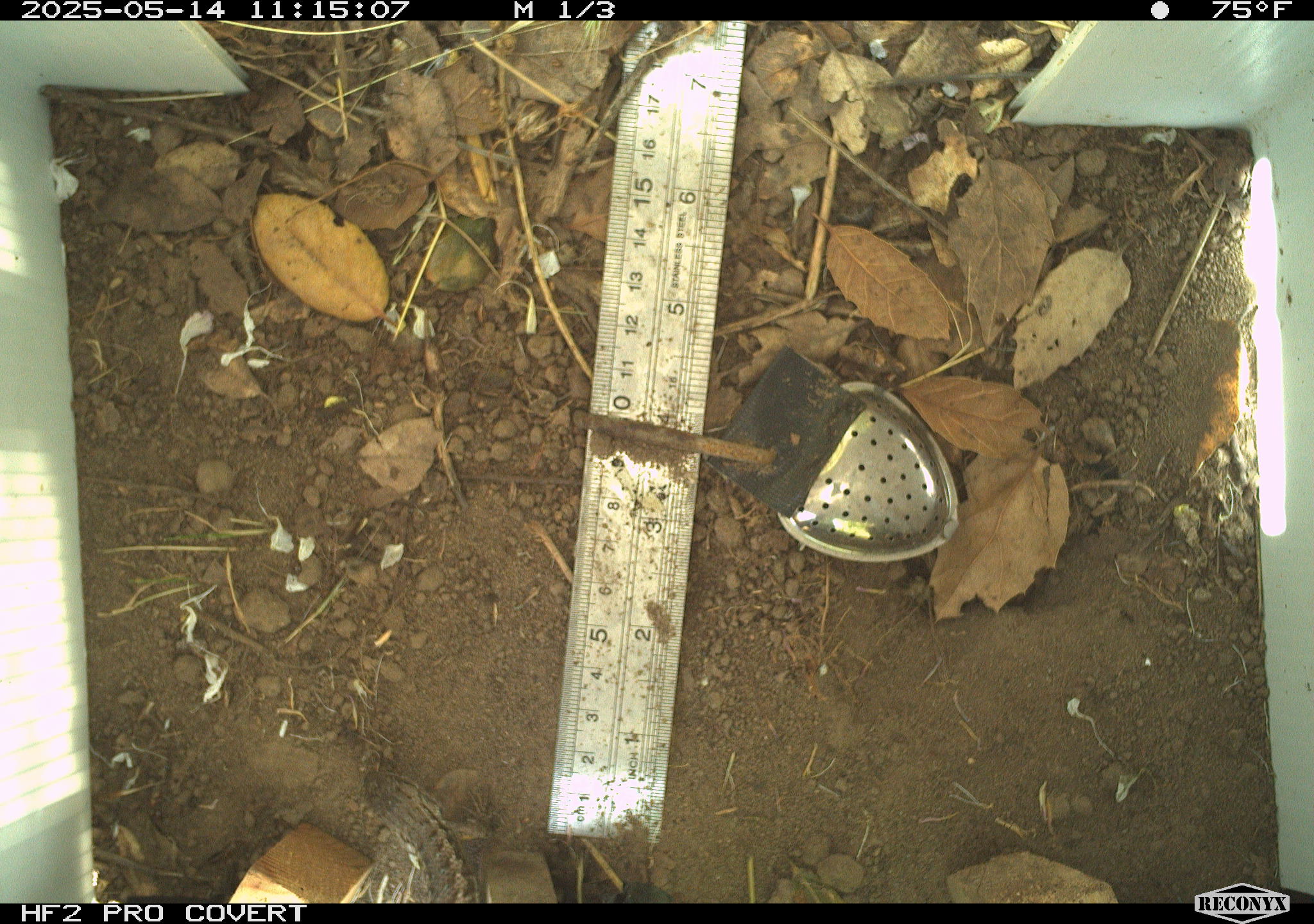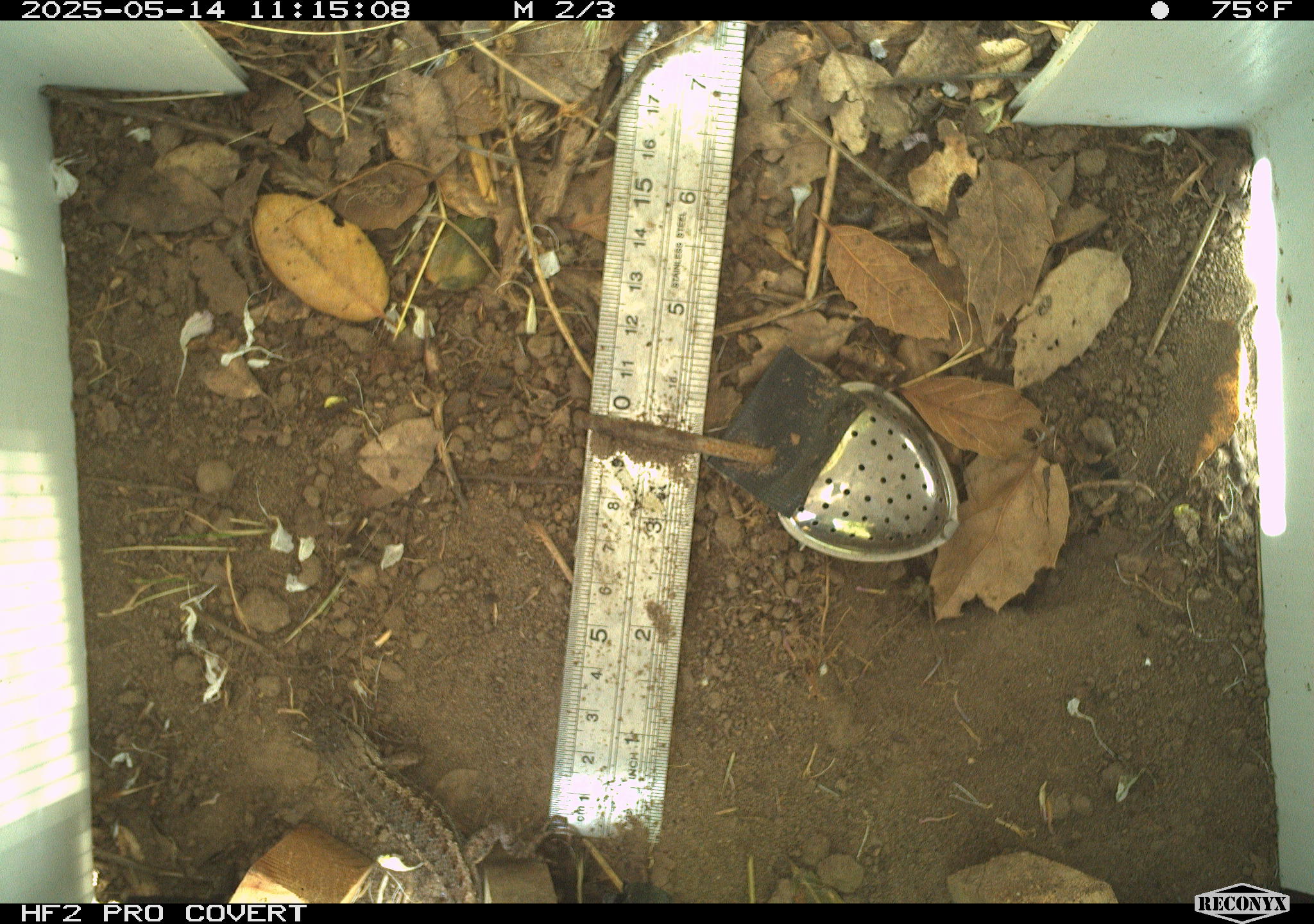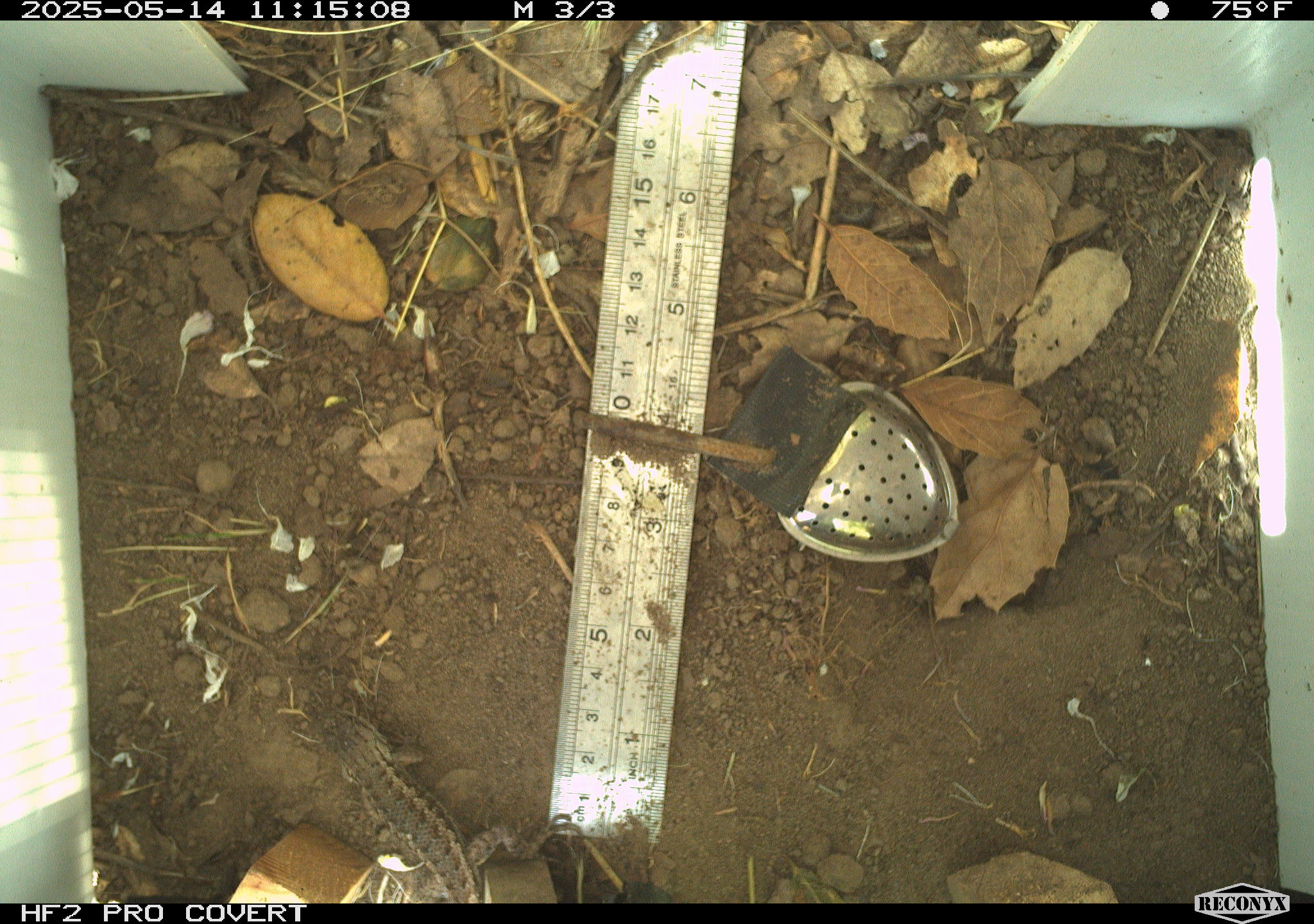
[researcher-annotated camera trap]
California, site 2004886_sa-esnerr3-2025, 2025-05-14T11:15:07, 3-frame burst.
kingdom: Animalia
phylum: Chordata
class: Reptilia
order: Squamata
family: Phrynosomatidae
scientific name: Phrynosomatidae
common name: north american spiny lizards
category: sceloporus/uta species